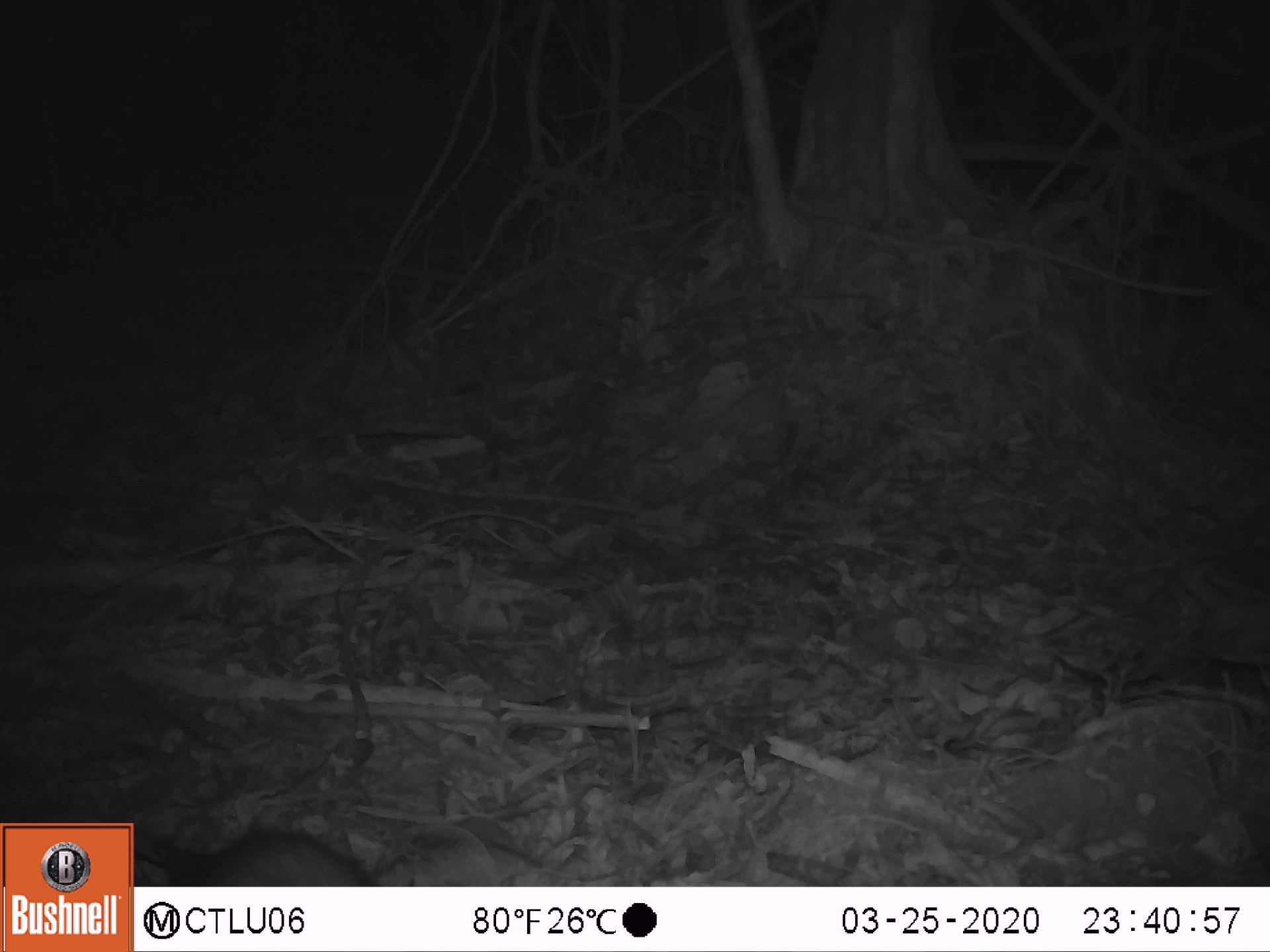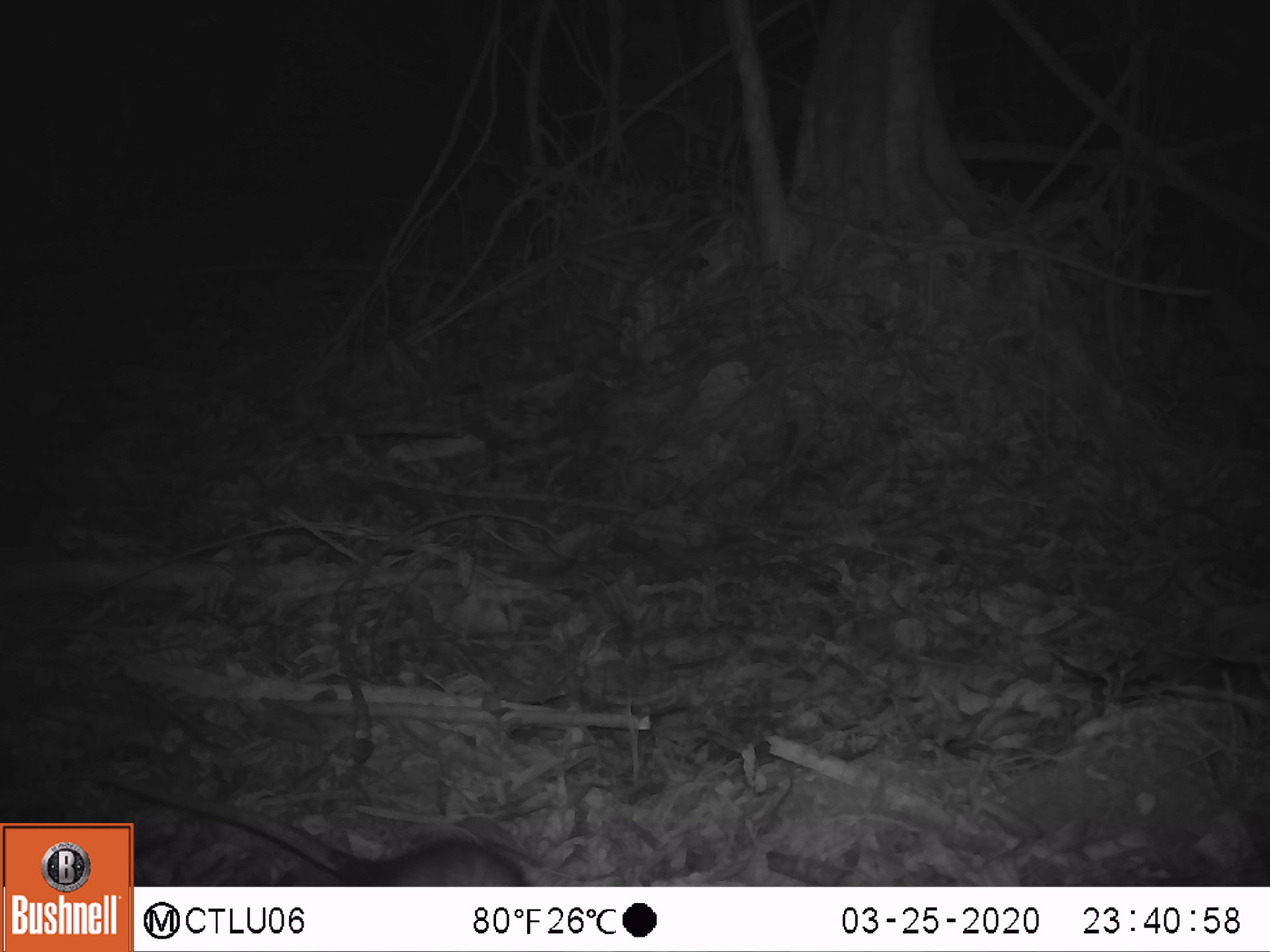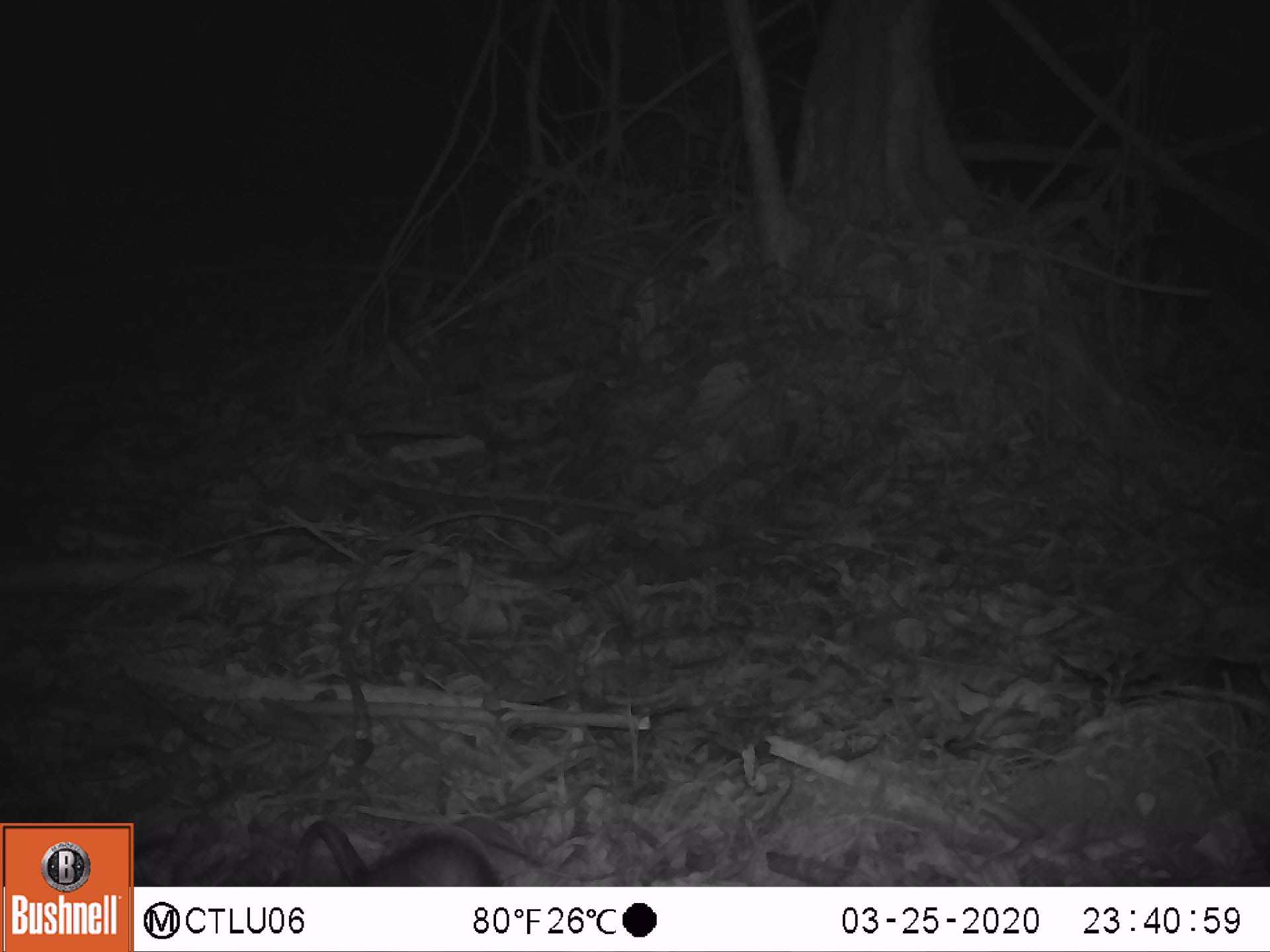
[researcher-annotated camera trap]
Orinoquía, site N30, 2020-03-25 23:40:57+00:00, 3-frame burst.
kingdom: Animalia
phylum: Chordata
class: Mammalia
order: Didelphimorphia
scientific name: Didelphimorphia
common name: possum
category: unknown possum